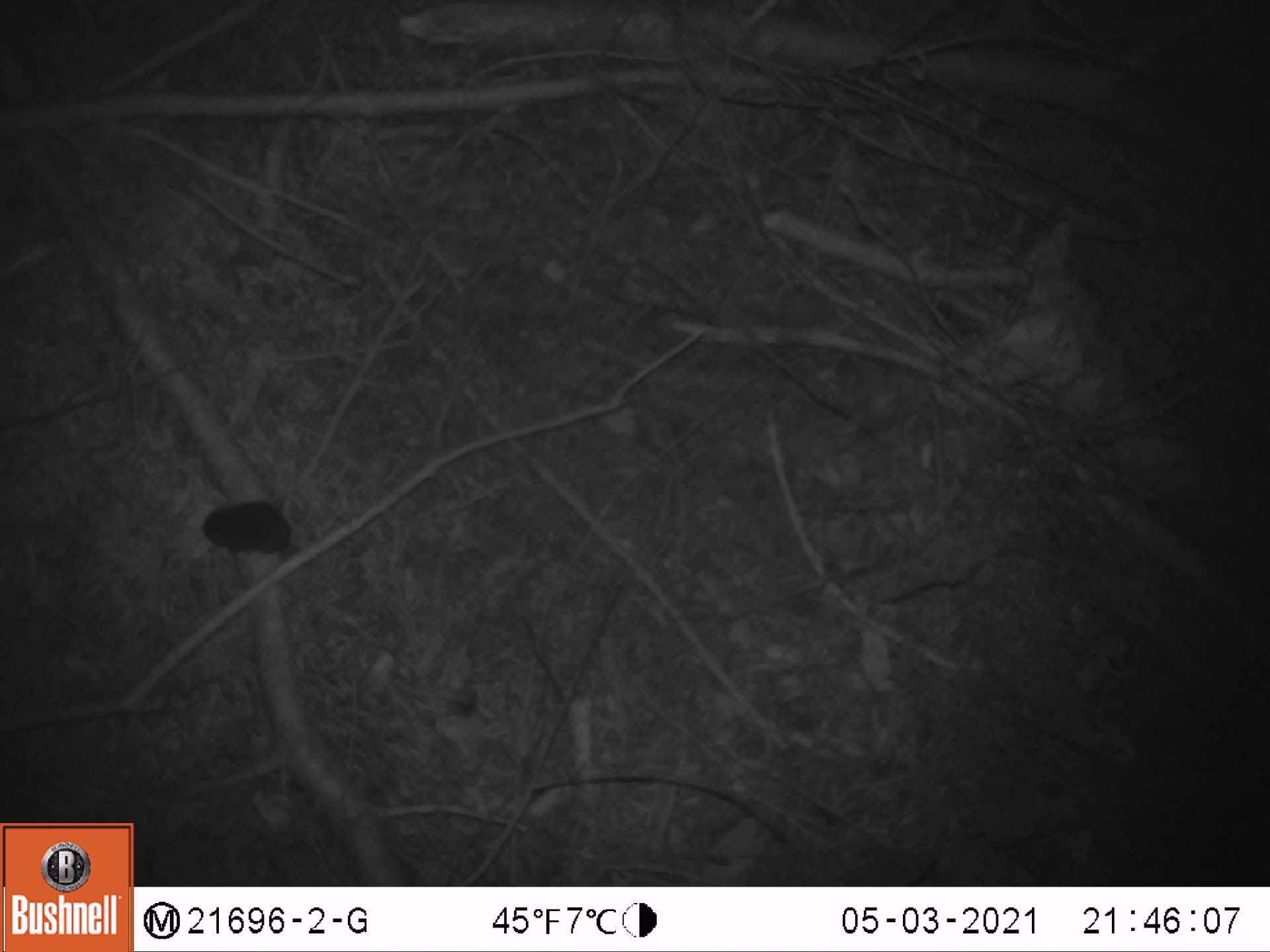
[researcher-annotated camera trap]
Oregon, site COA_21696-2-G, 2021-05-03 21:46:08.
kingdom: Animalia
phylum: Chordata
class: Mammalia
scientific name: Mammalia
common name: small mammal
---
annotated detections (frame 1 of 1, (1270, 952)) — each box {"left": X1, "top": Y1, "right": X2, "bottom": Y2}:
small mammal: {"left": 144, "top": 459, "right": 390, "bottom": 613}